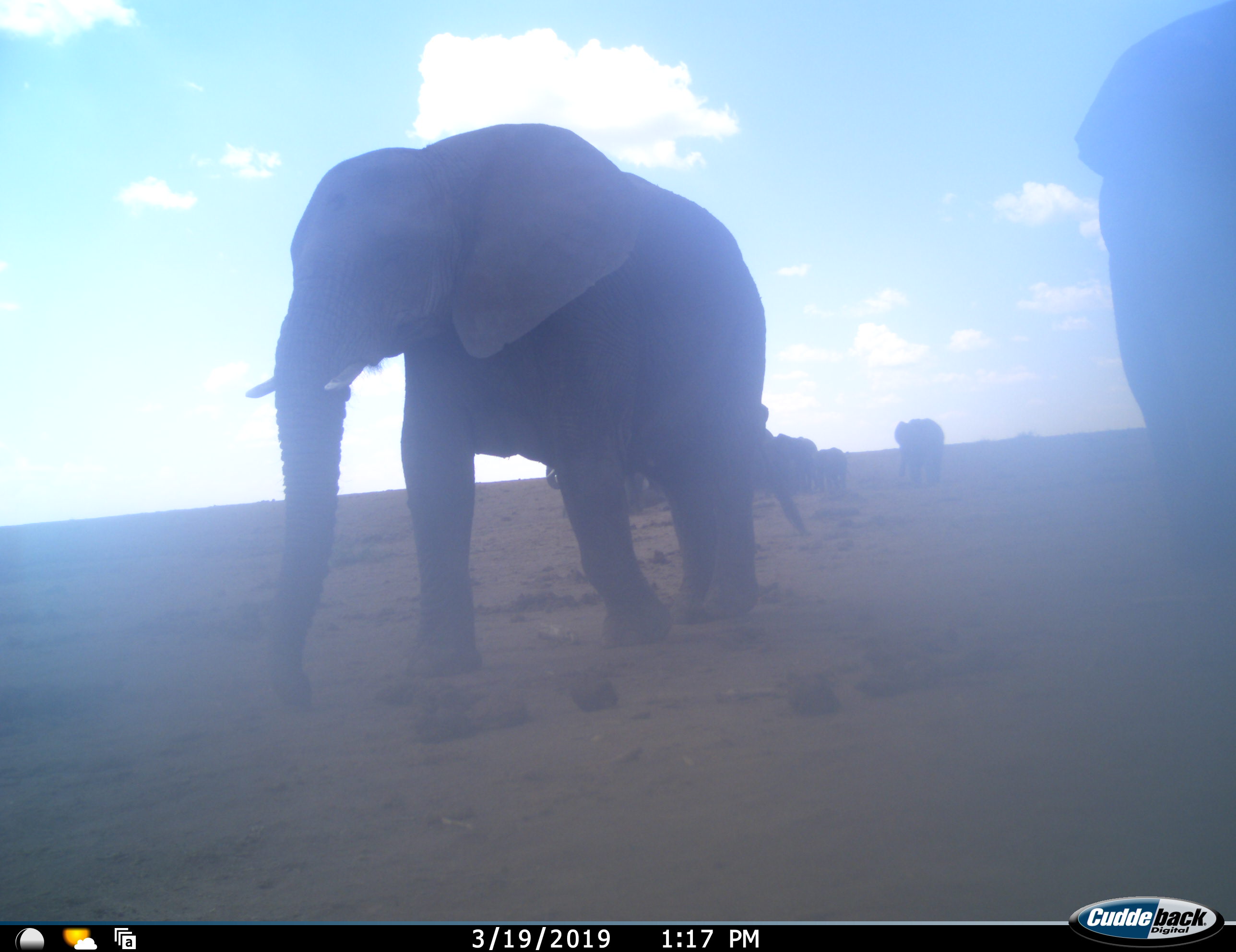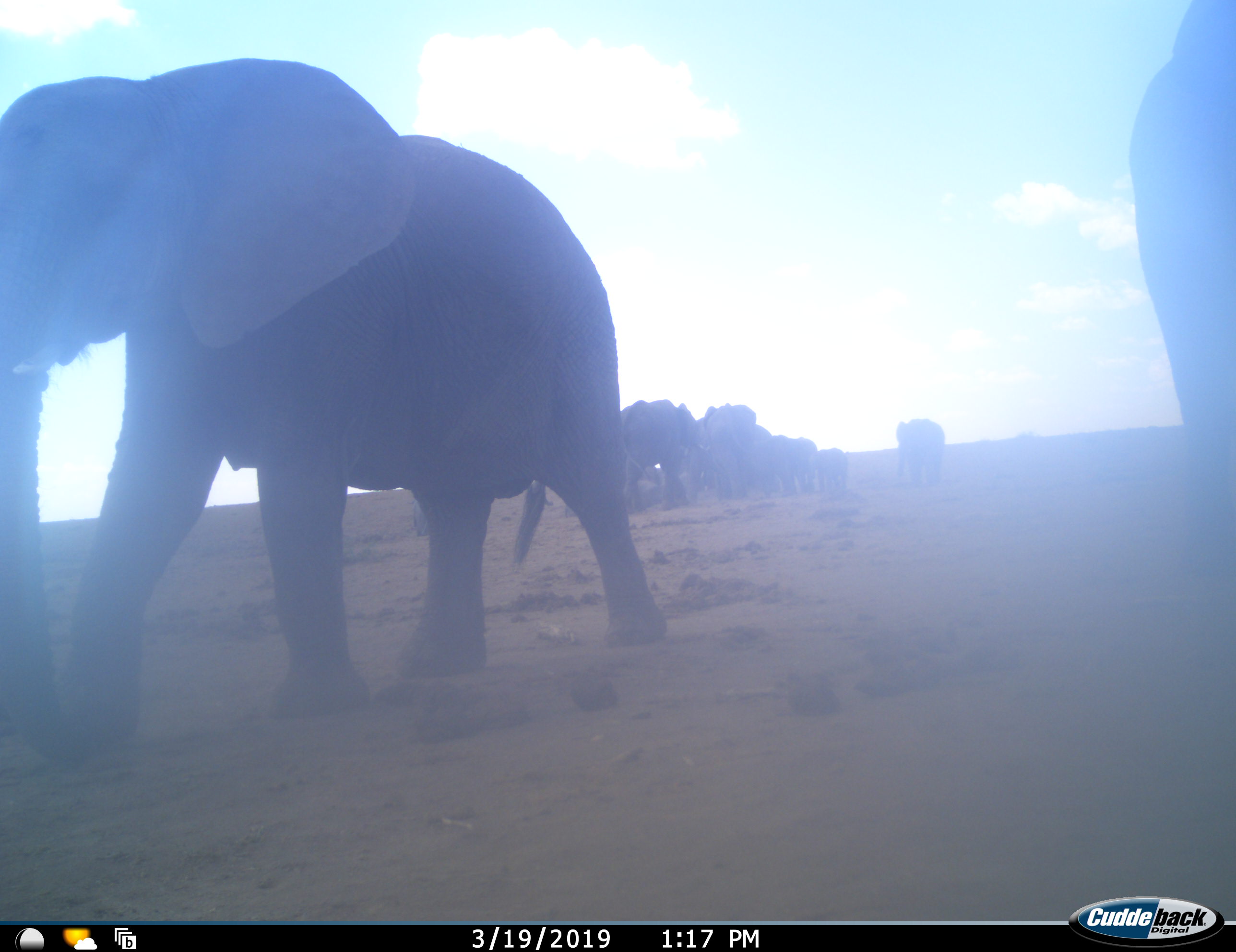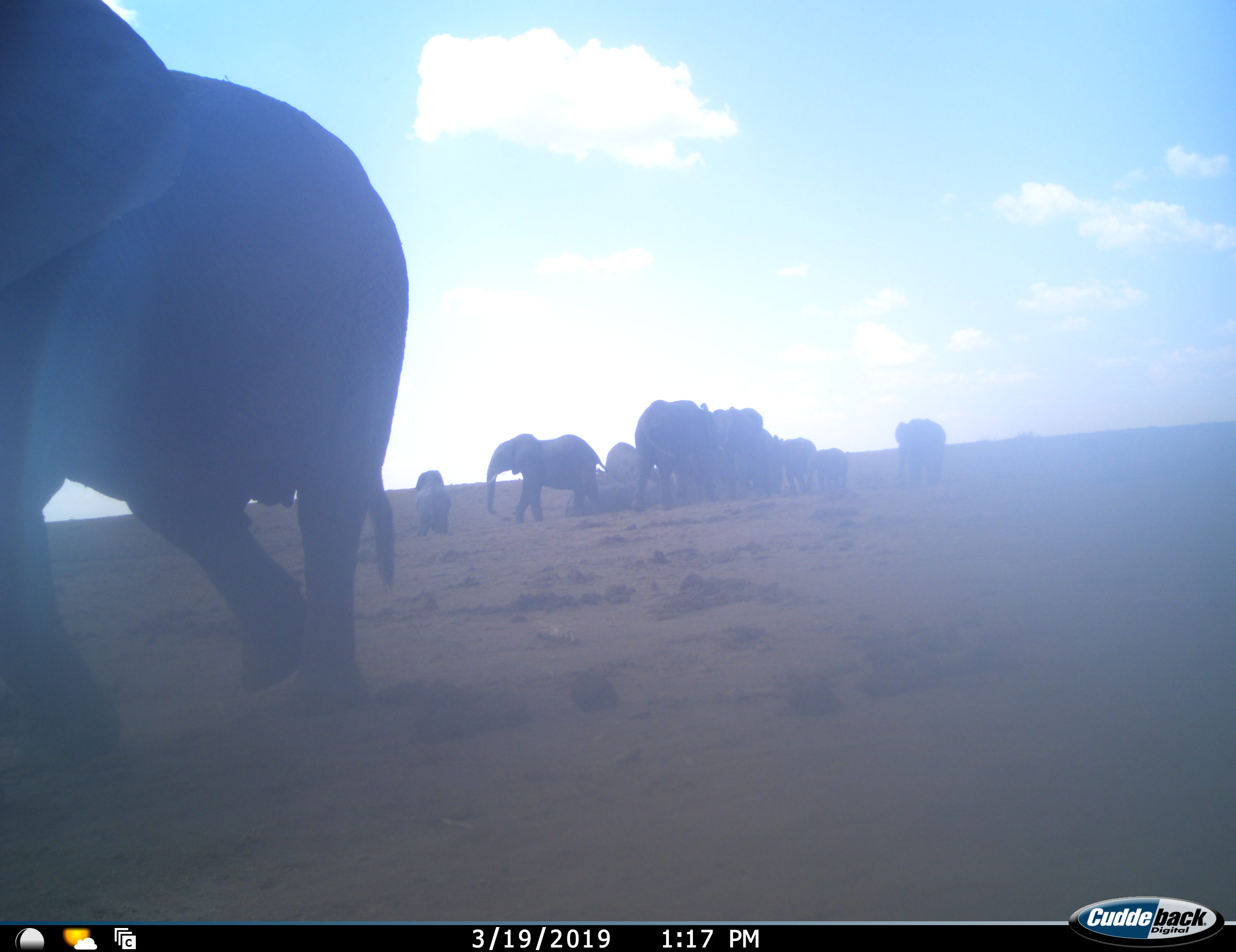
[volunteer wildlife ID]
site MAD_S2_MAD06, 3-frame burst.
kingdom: Animalia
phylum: Chordata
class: Mammalia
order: Proboscidea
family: Elephantidae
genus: Loxodonta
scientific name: Loxodonta africana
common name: african bush elephant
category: elephant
Elephant (african bush elephant) (Loxodonta africana), count 11-50. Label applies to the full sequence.